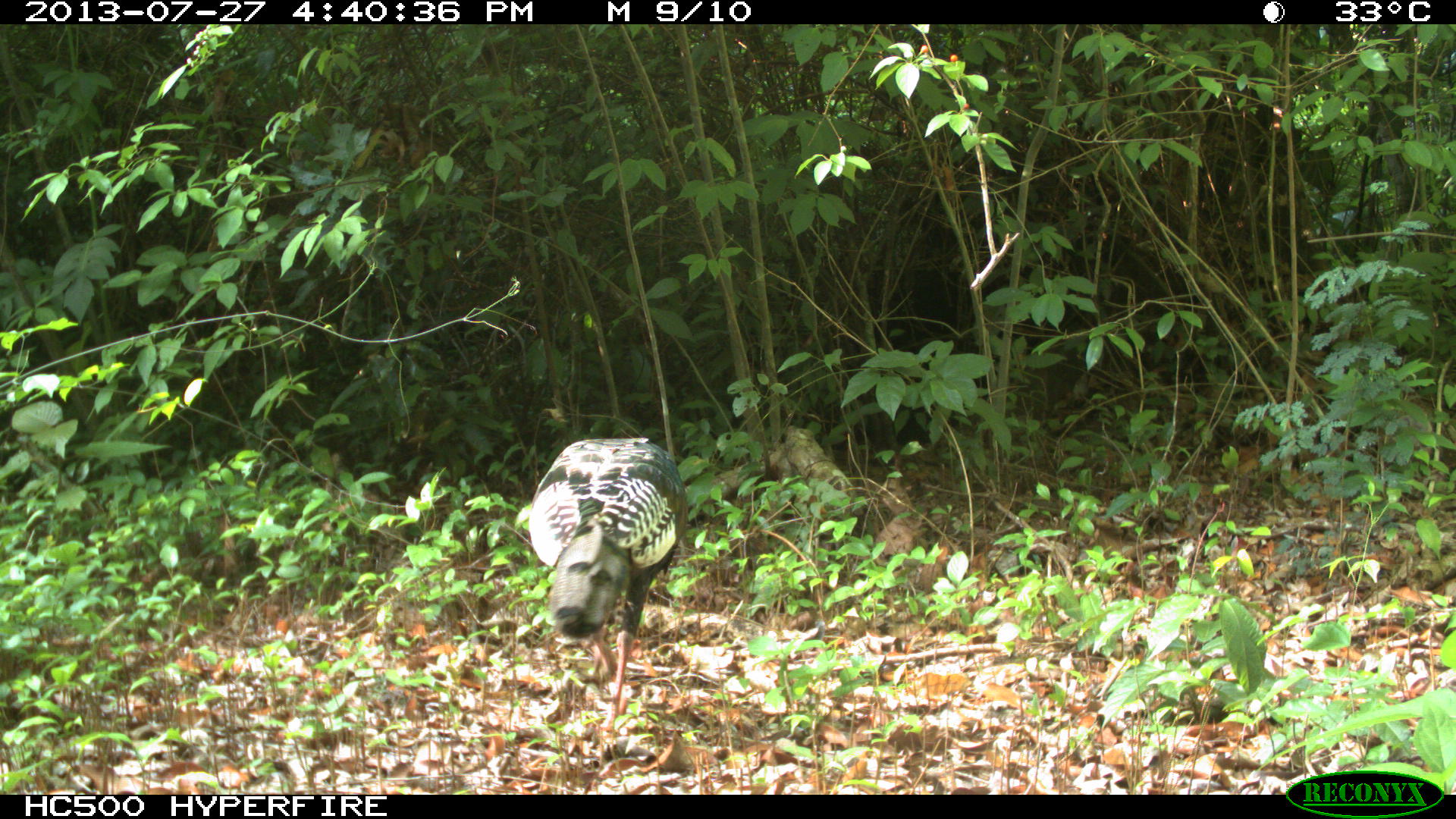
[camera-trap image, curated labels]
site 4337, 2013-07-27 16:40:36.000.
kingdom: Animalia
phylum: Chordata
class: Aves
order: Galliformes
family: Phasianidae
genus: Meleagris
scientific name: Meleagris ocellata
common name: ocellated turkey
Meleagris ocellata (ocellated turkey), count 2.